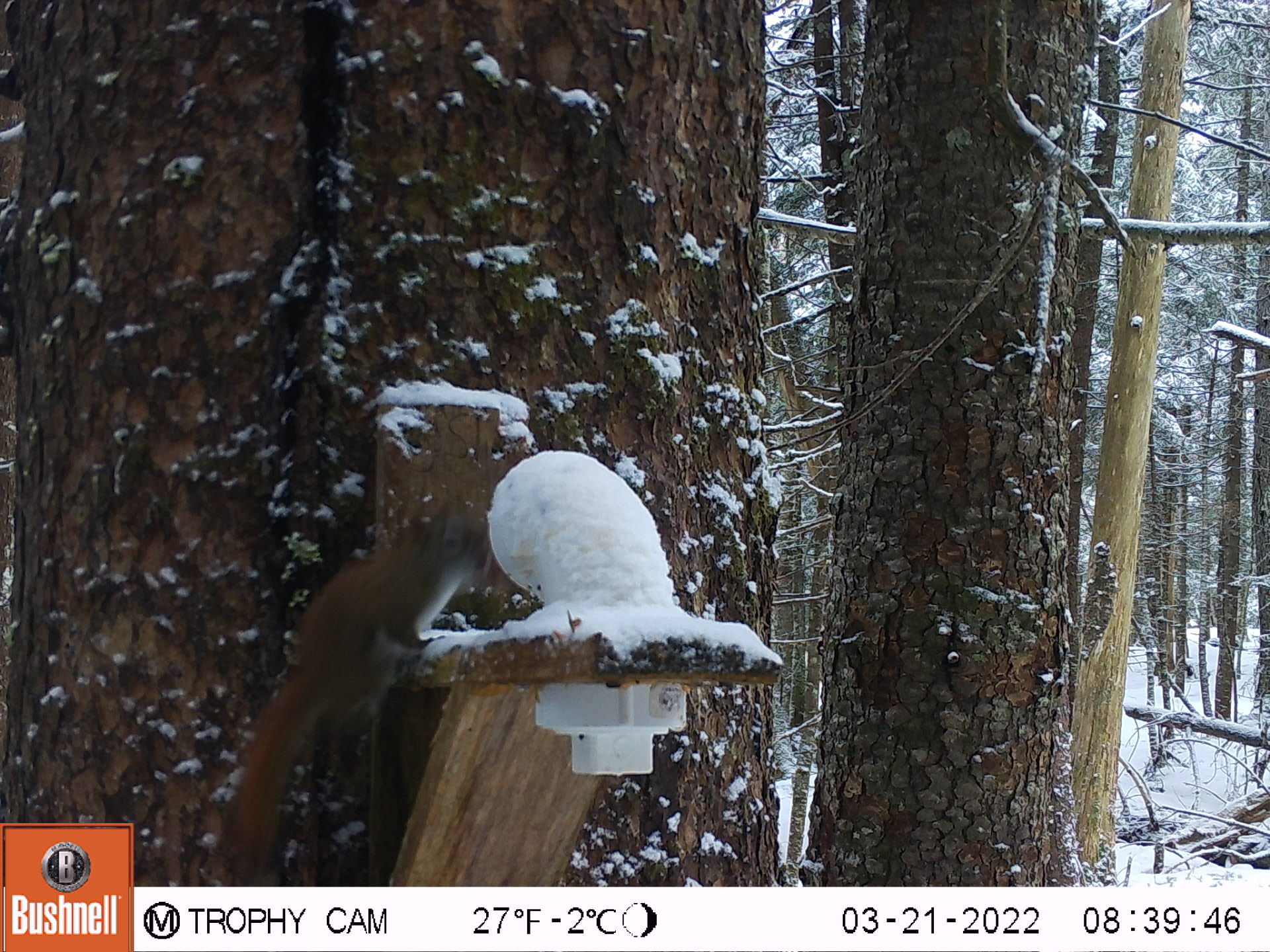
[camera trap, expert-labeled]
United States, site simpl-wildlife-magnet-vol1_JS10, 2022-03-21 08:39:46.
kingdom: Animalia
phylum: Chordata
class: Mammalia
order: Rodentia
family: Sciuridae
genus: Tamiasciurus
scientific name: Tamiasciurus hudsonicus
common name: red squirrel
Red squirrel (Tamiasciurus hudsonicus).